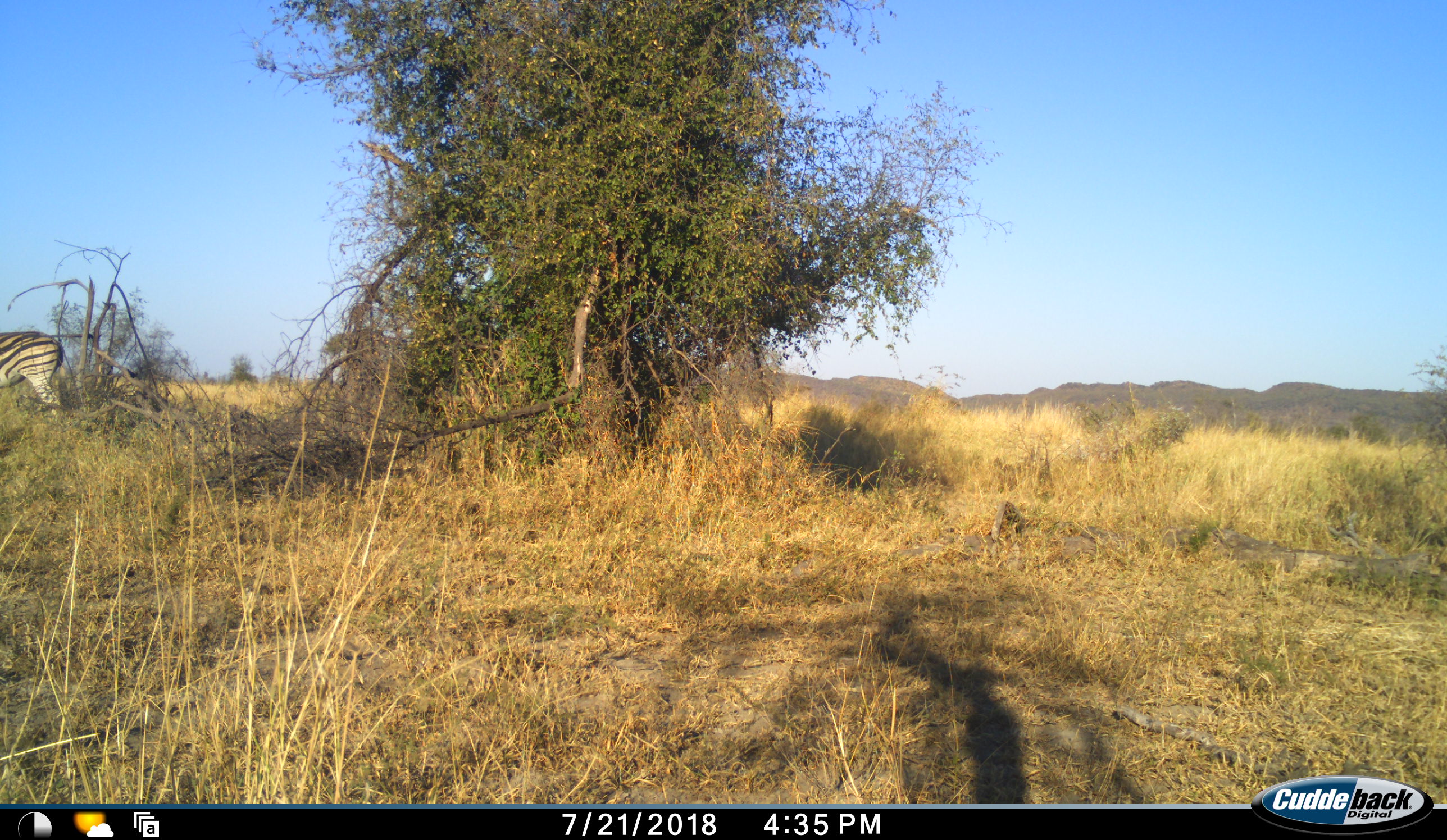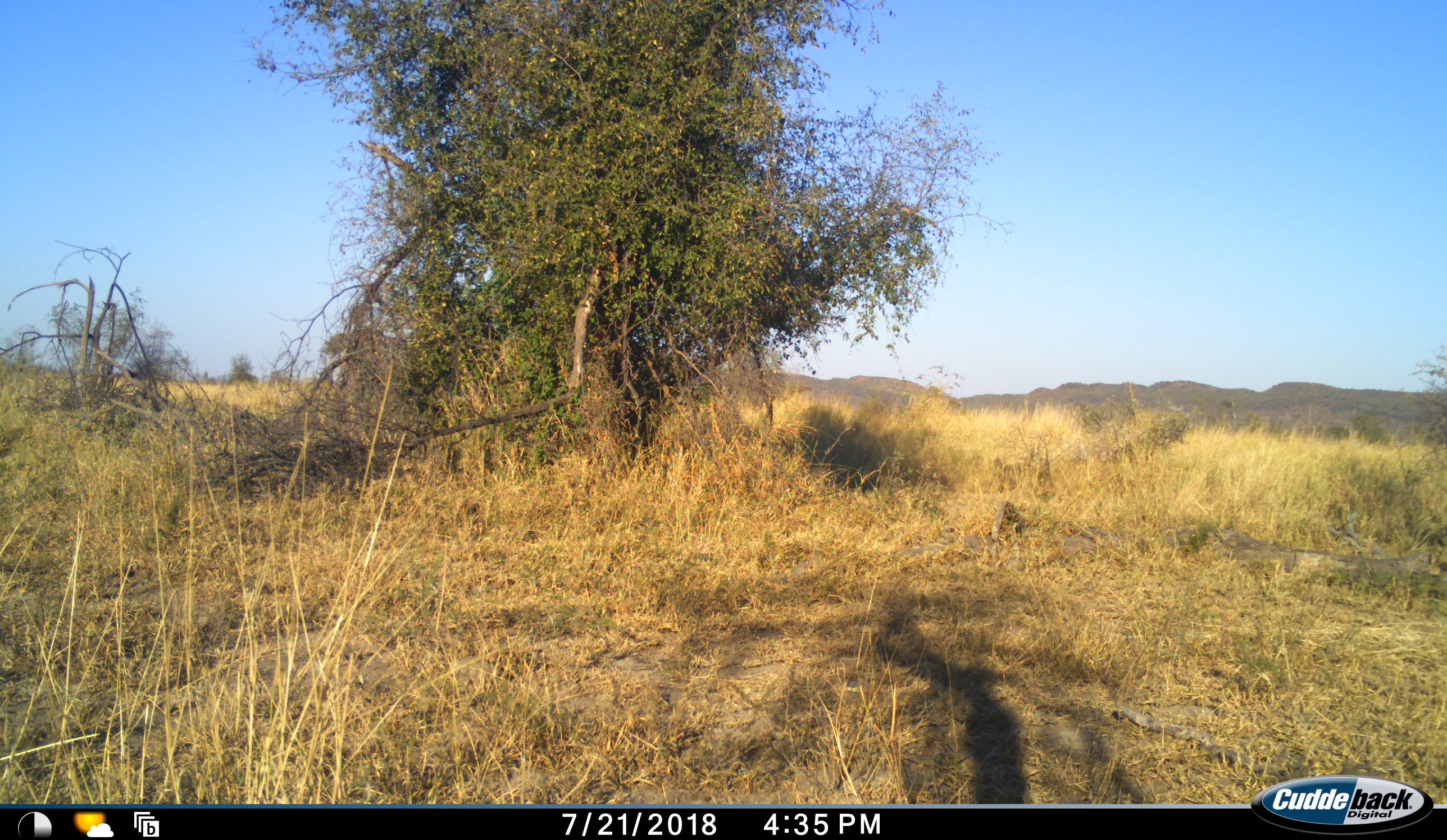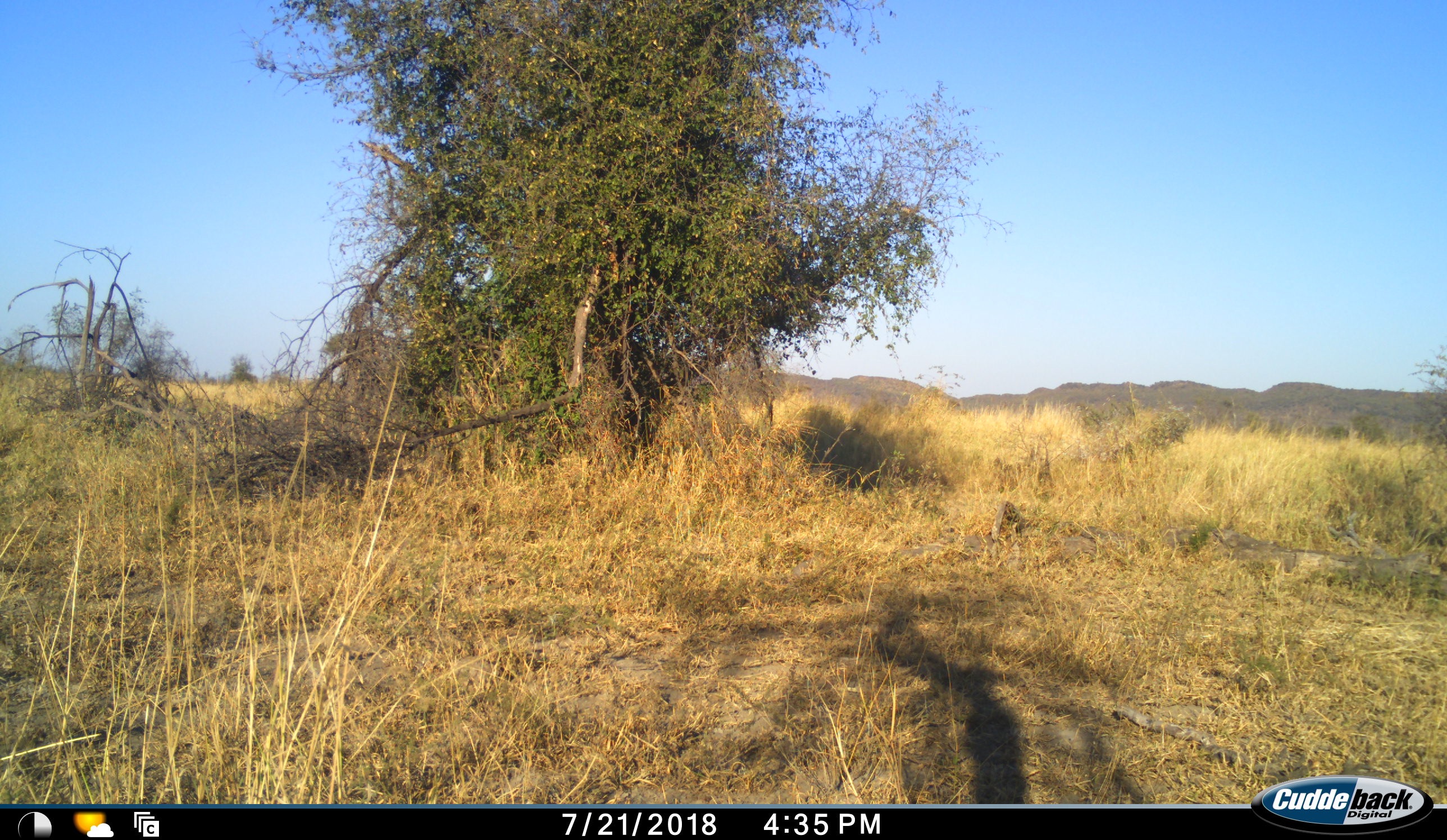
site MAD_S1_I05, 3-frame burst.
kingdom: Animalia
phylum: Chordata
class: Mammalia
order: Perissodactyla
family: Equidae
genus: Equus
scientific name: Equus quagga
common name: plains zebra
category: zebraplains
Zebraplains (plains zebra) (Equus quagga), count 1. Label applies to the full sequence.